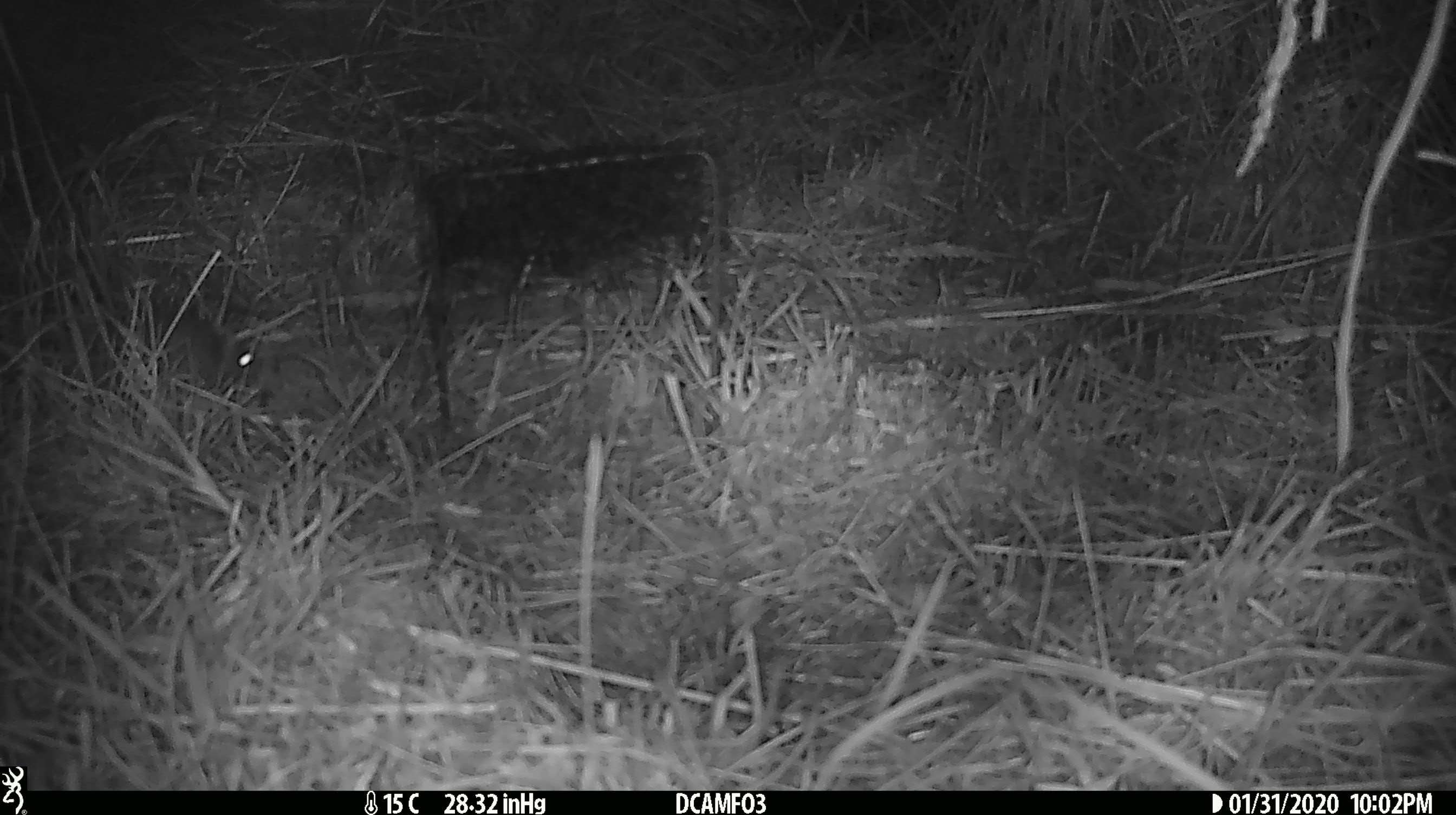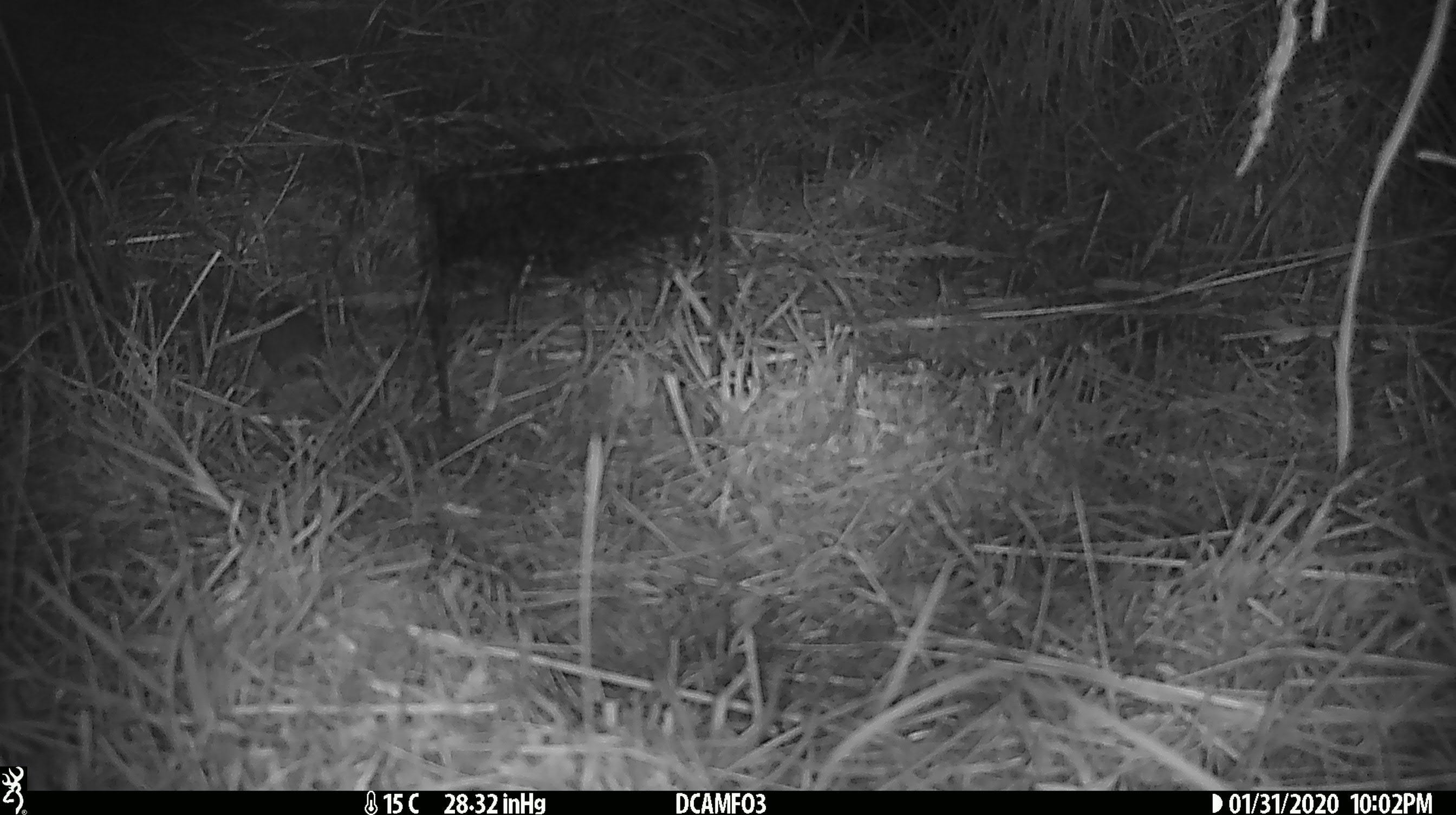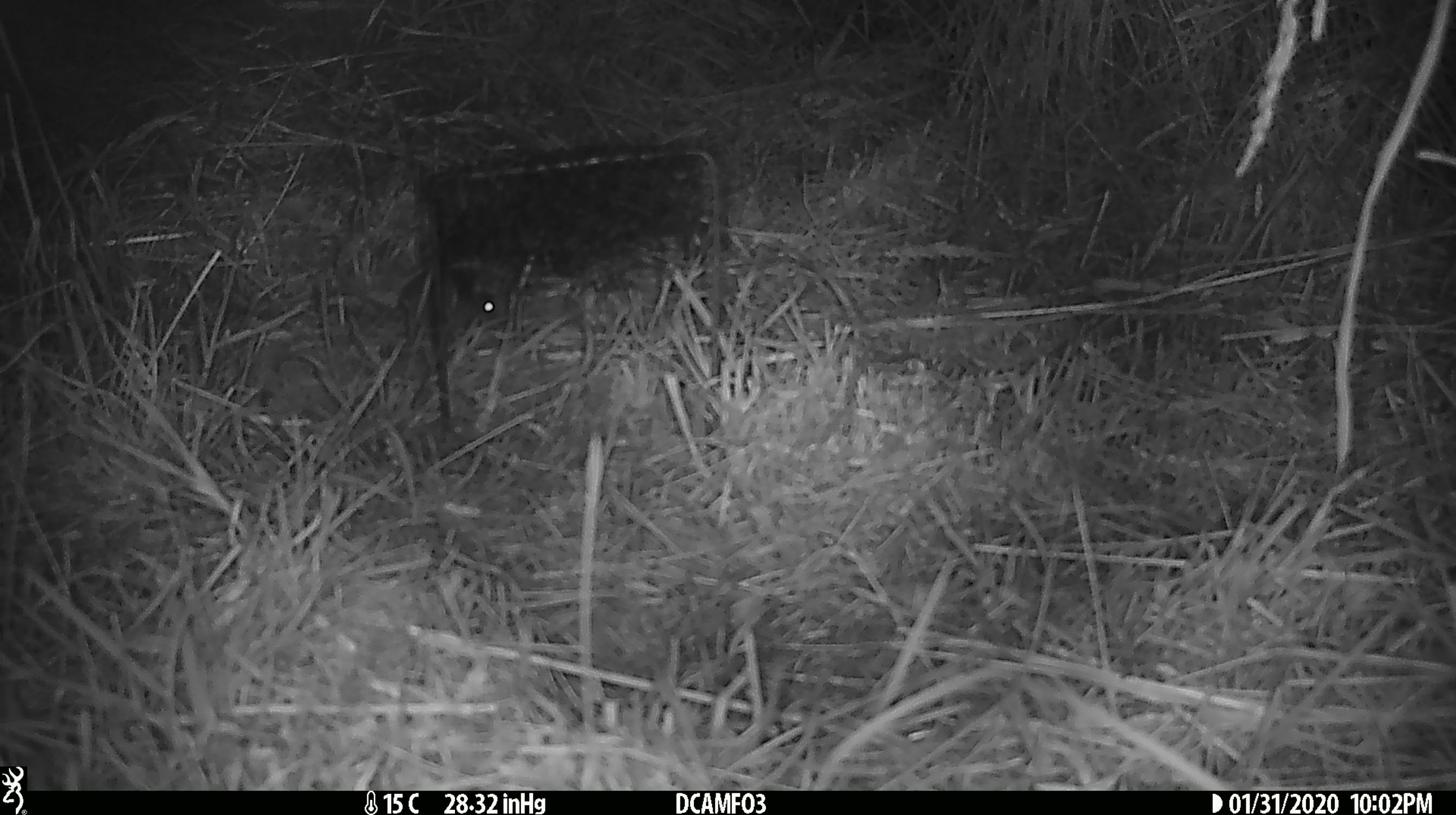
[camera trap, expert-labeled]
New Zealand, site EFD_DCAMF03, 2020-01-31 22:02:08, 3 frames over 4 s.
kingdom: Animalia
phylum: Chordata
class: Mammalia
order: Rodentia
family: Muridae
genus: Mus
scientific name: Mus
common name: mouse